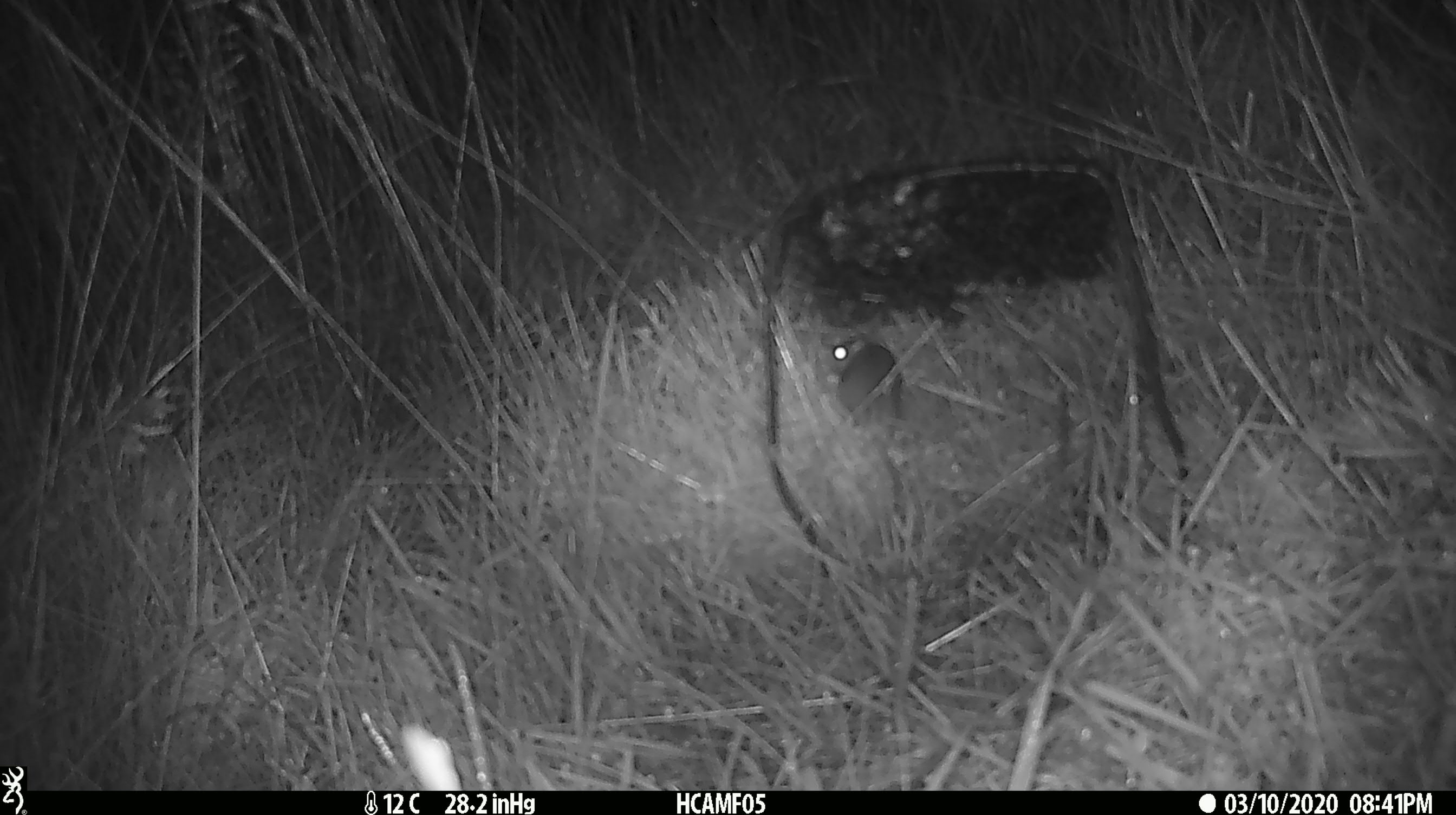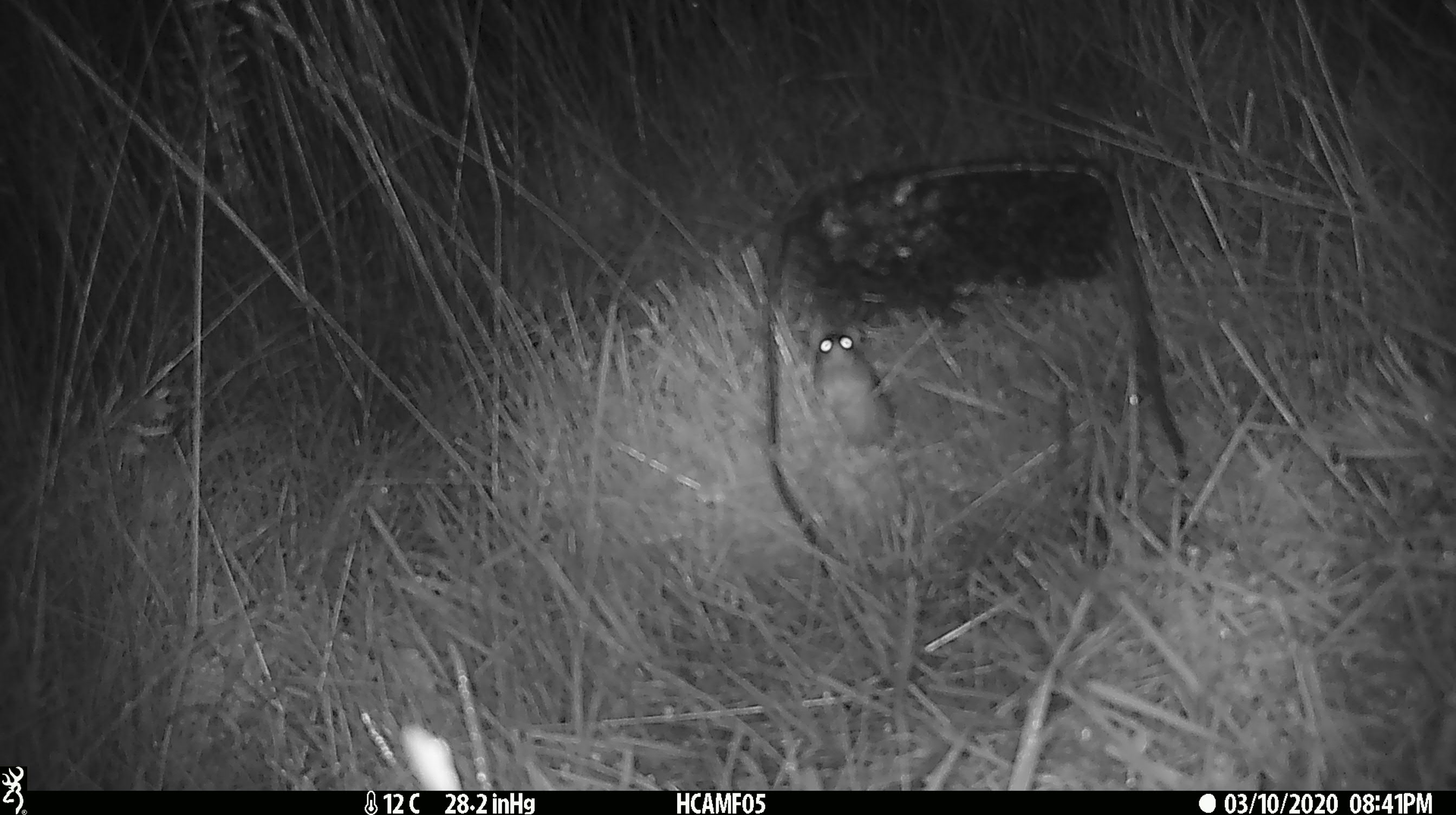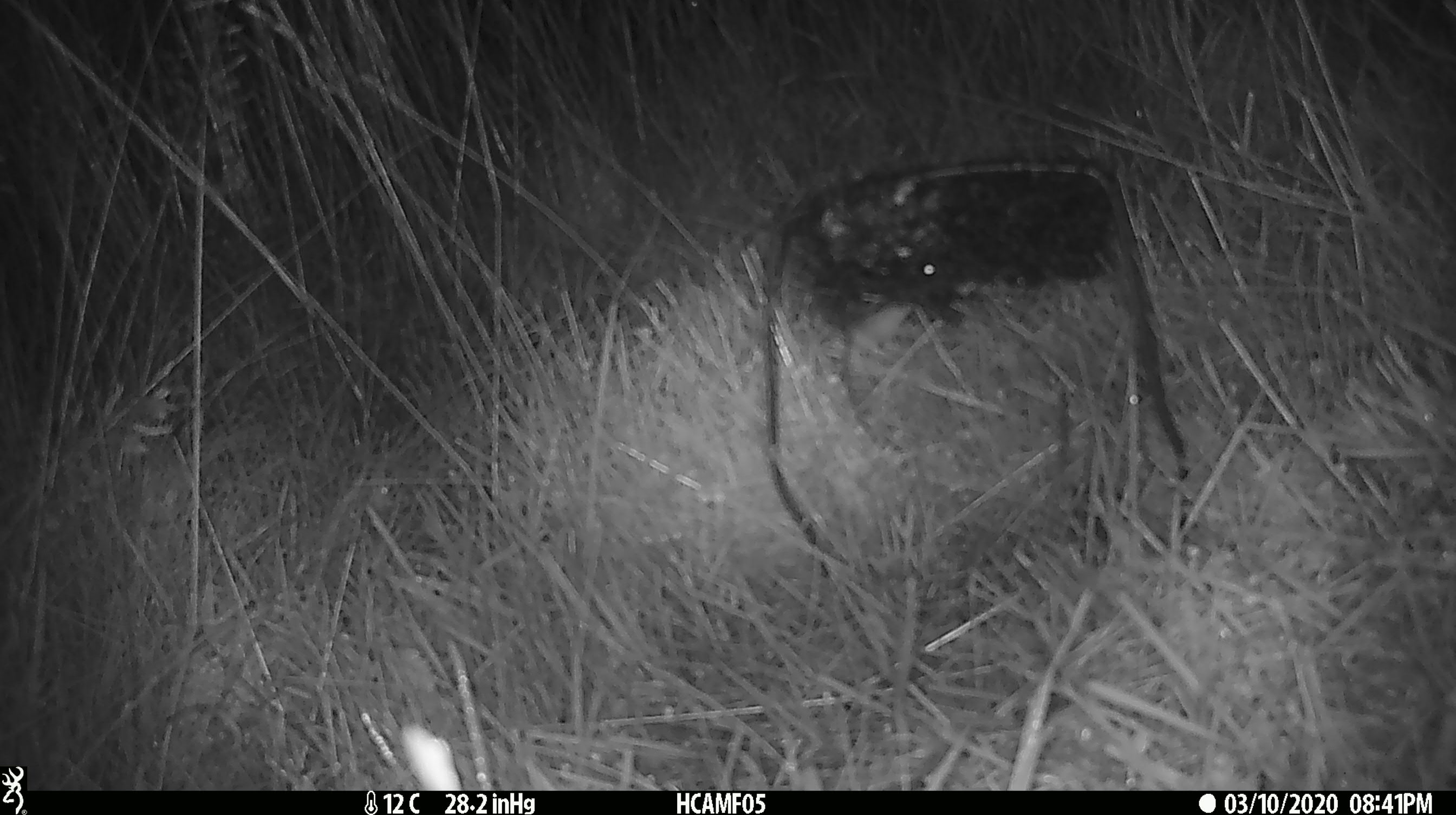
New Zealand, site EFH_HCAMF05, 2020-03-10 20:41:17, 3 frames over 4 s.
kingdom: Animalia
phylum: Chordata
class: Mammalia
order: Rodentia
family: Muridae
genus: Mus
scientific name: Mus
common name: mouse